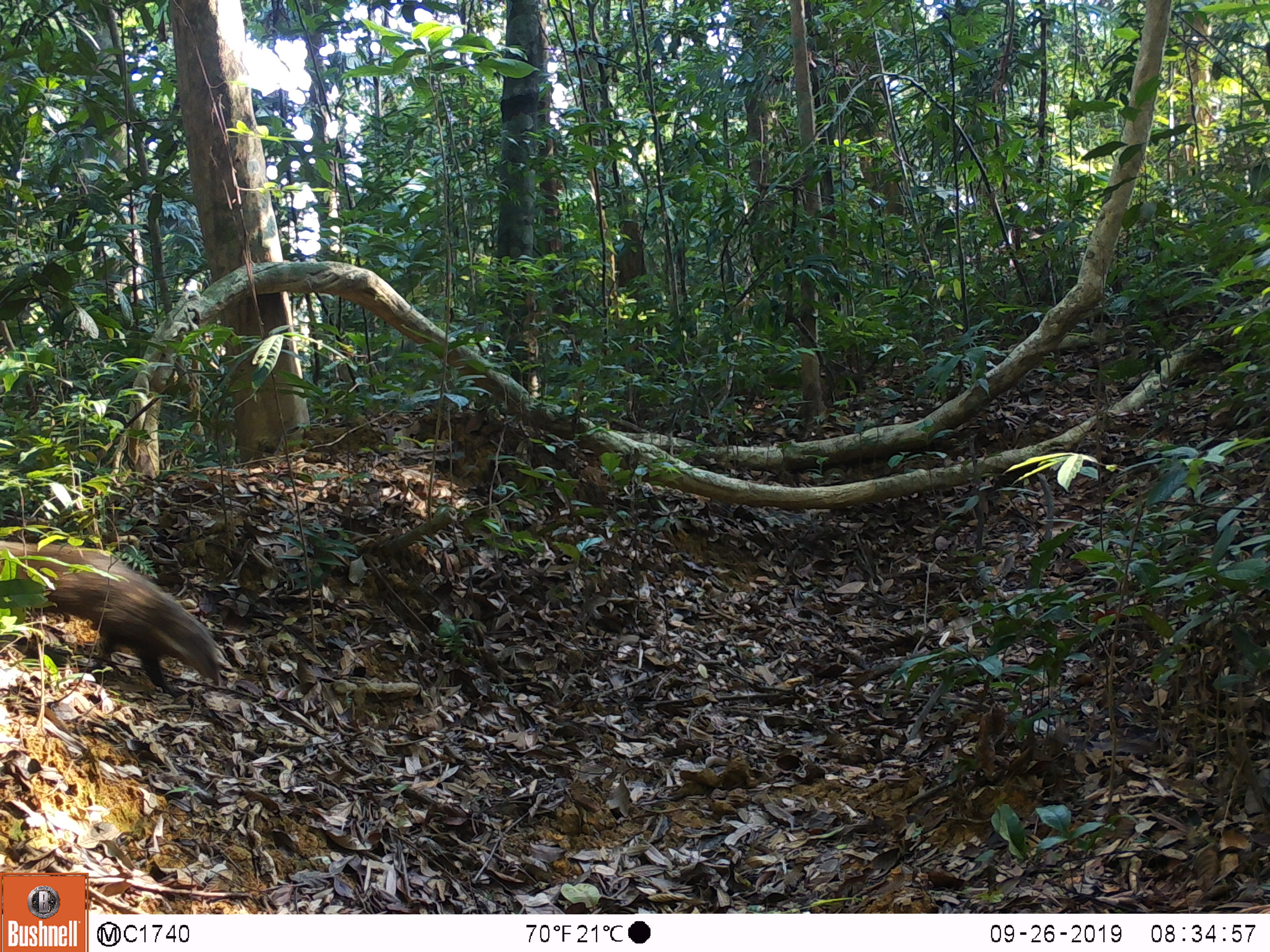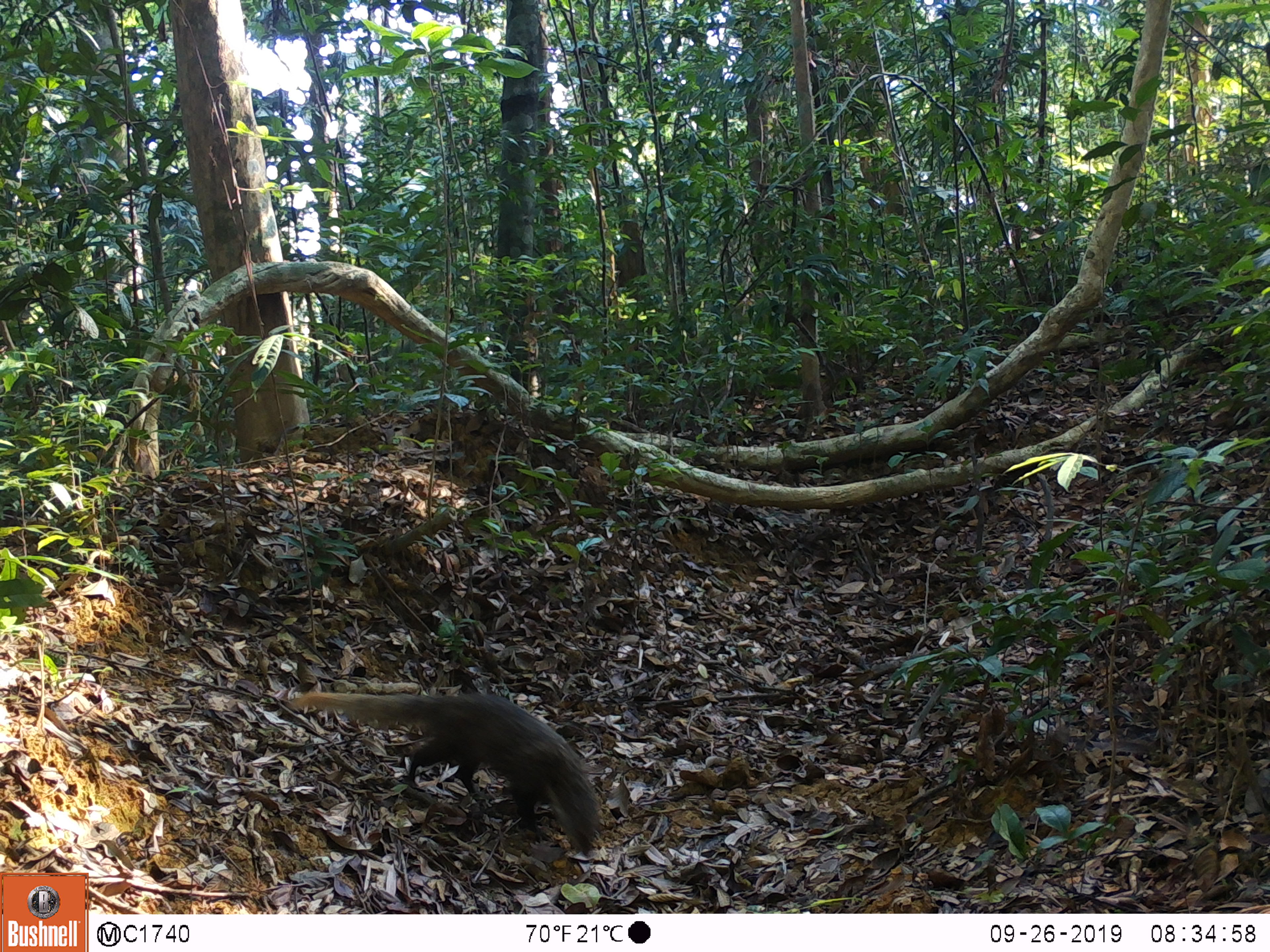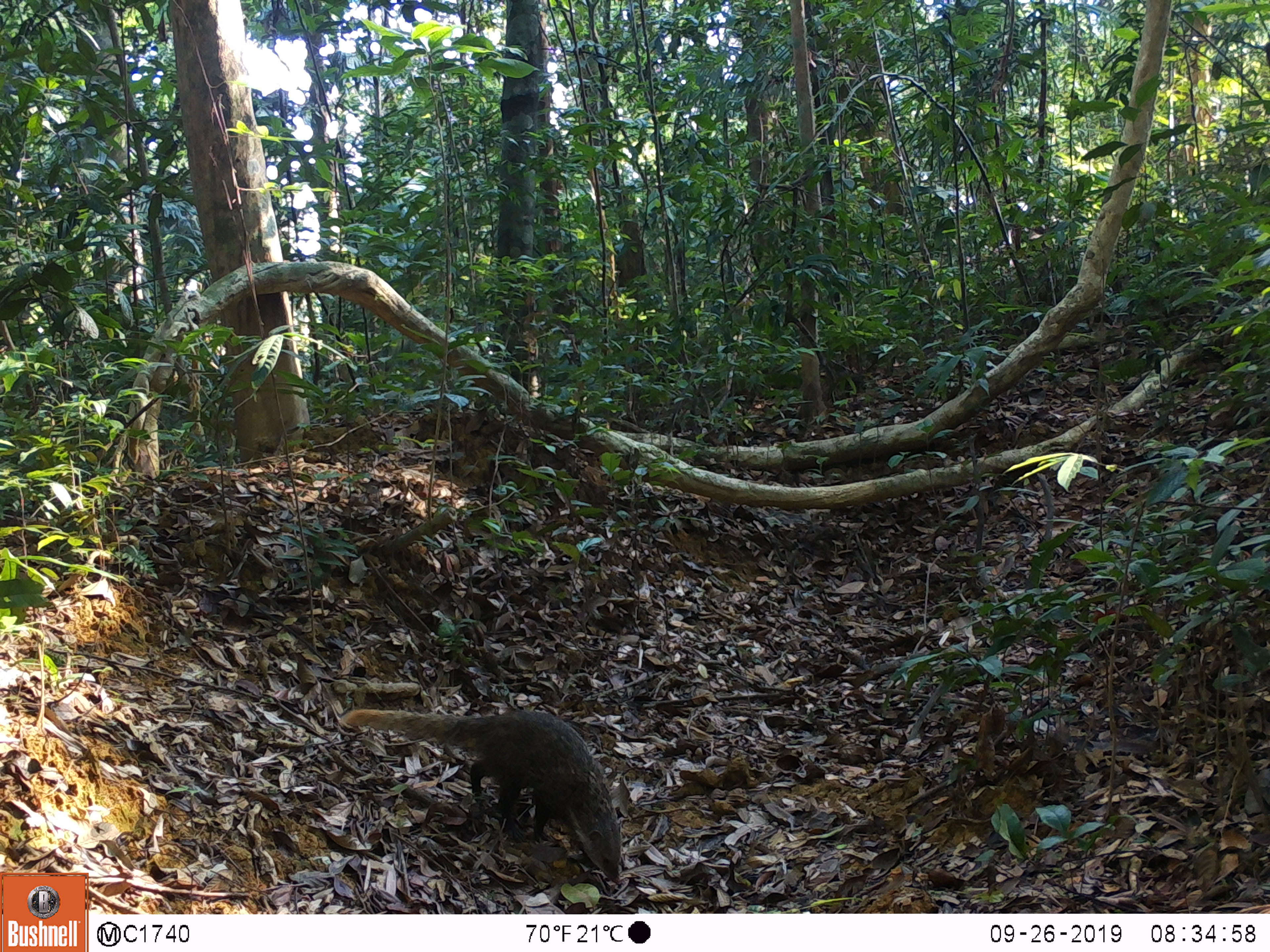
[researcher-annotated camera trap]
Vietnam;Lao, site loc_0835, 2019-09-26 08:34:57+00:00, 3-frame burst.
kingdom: Animalia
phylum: Chordata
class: Mammalia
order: Carnivora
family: Herpestidae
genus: Urva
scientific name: Urva urva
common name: crab-eating mongoose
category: crab eating mongoose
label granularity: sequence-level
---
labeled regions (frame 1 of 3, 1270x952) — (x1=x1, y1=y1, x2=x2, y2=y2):
crab eating mongoose: (x1=0, y1=539, x2=230, y2=699)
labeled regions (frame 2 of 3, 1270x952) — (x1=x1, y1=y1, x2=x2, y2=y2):
crab eating mongoose: (x1=288, y1=688, x2=604, y2=858)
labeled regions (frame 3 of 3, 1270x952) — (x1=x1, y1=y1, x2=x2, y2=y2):
crab eating mongoose: (x1=342, y1=707, x2=623, y2=887)